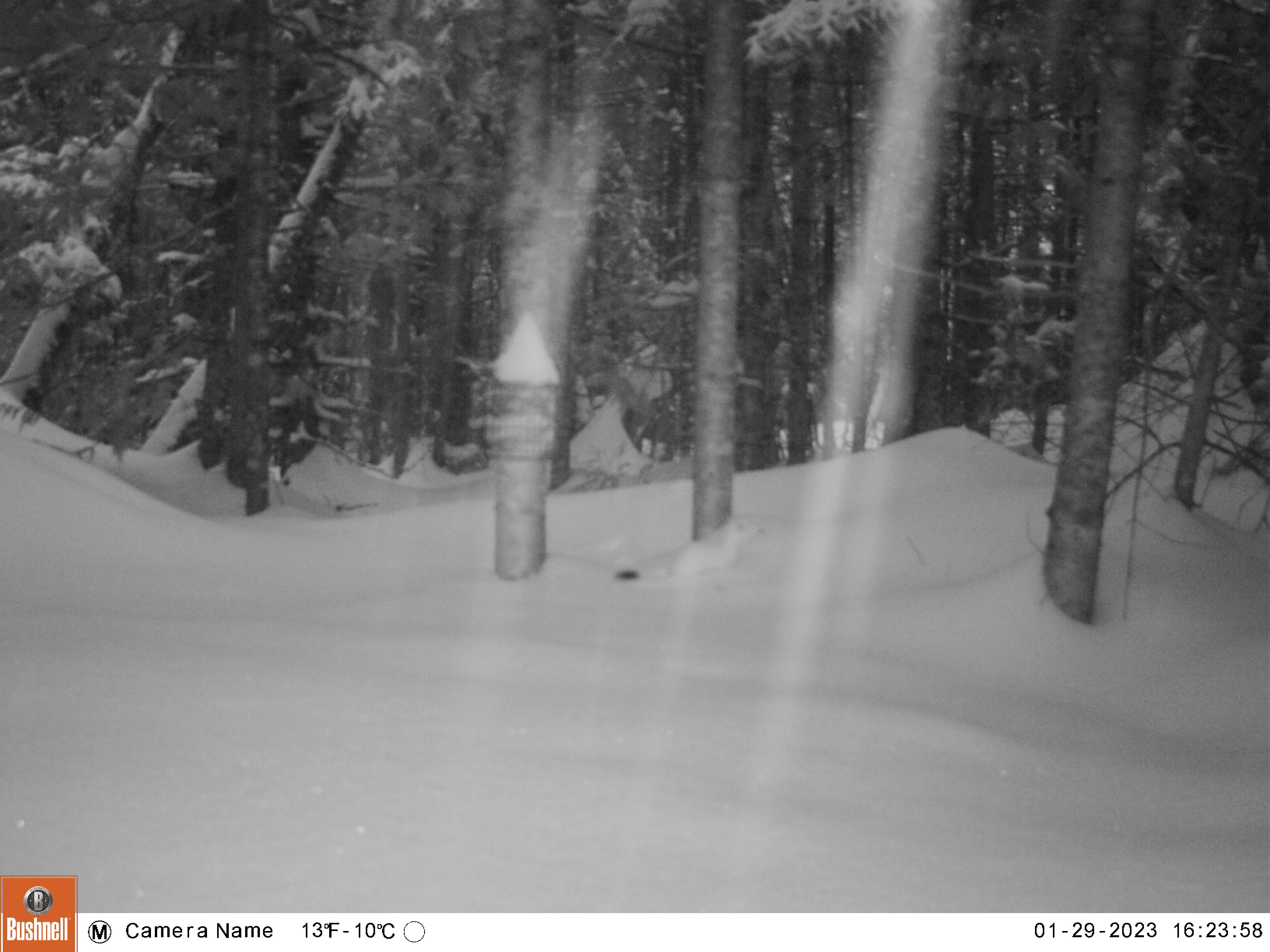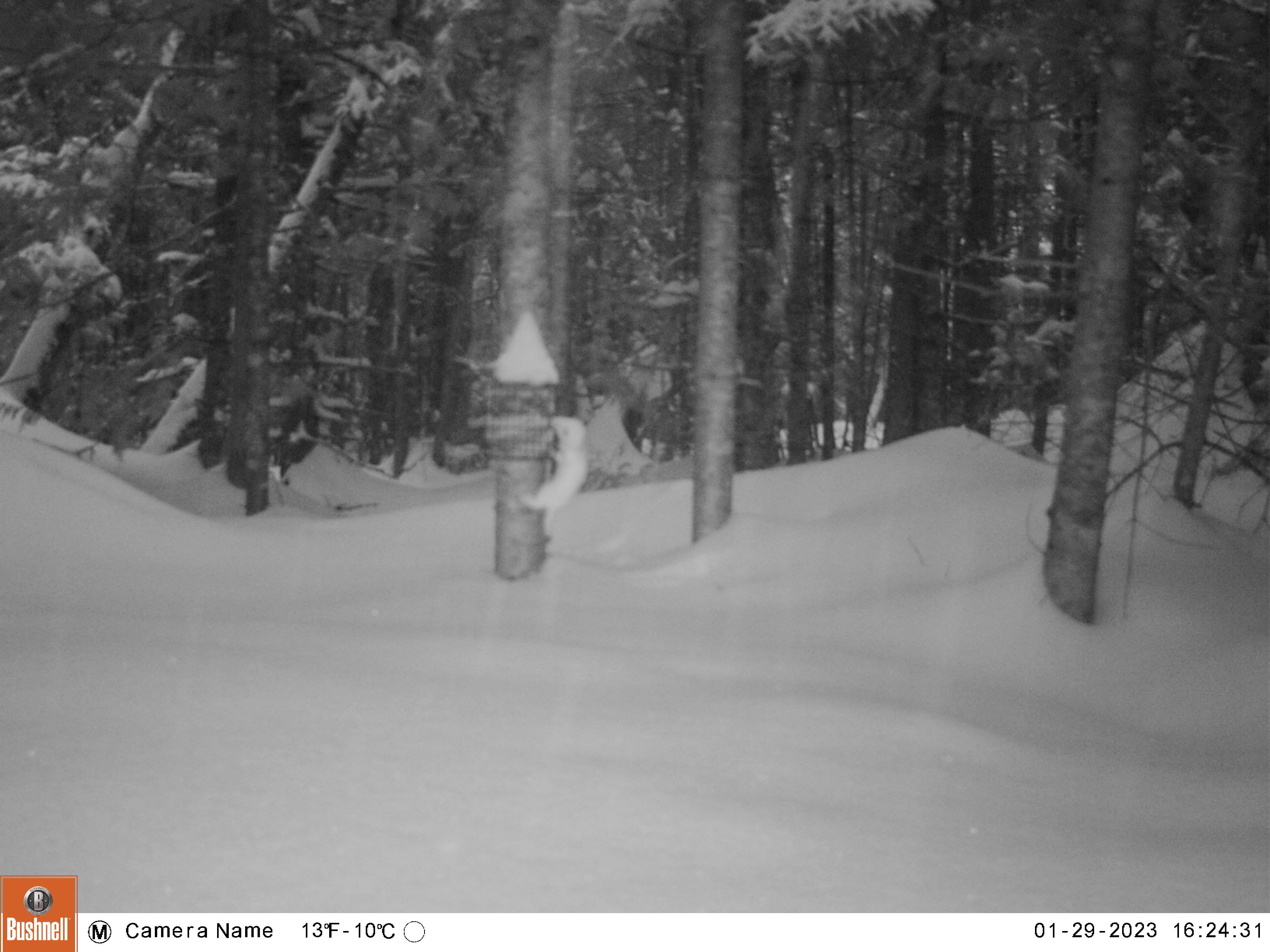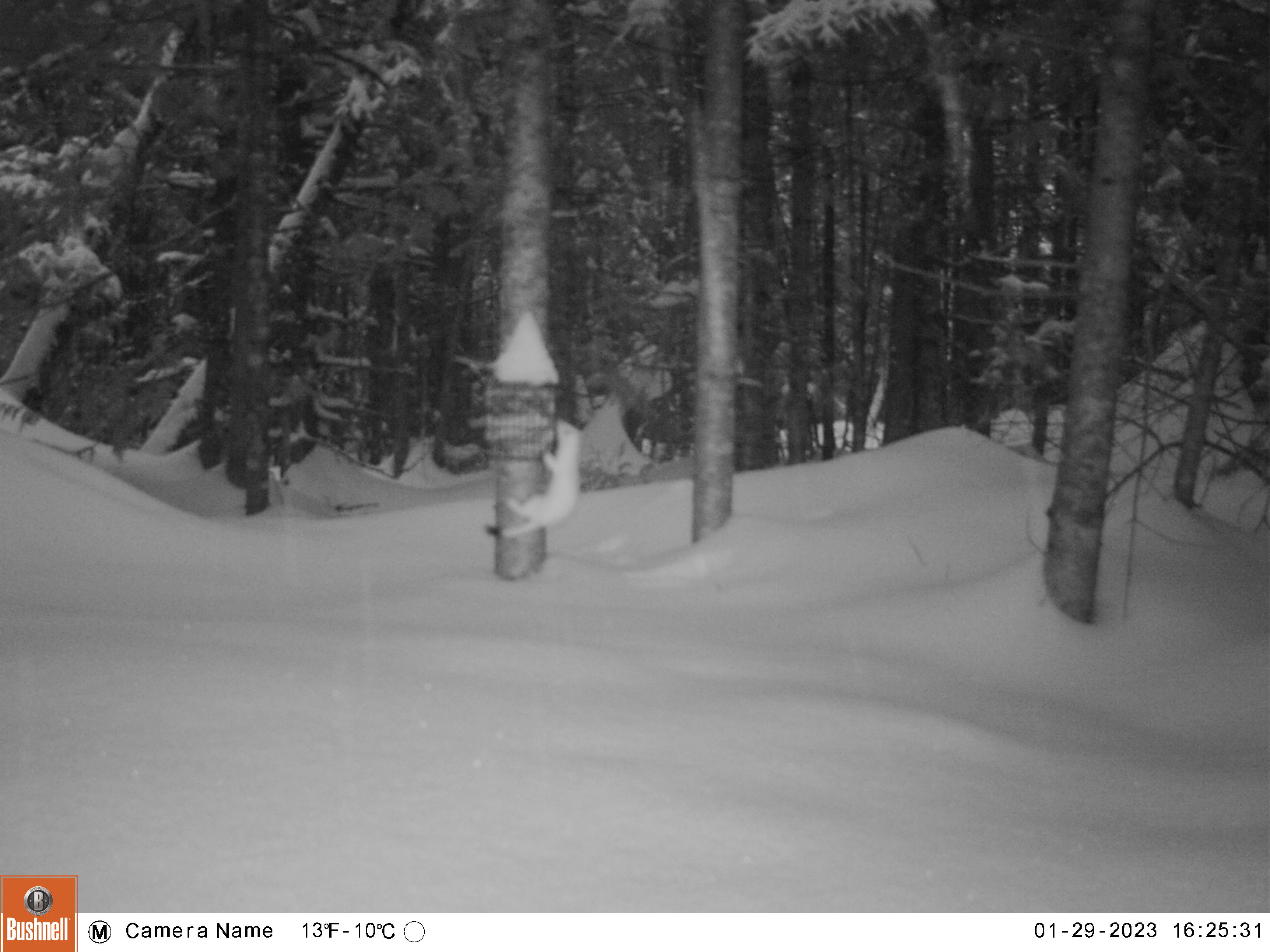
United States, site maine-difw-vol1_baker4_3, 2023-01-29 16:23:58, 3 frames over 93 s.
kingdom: Animalia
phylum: Chordata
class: Mammalia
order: Carnivora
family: Mustelidae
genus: Mustela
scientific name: Mustela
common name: weasel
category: weasel sp.